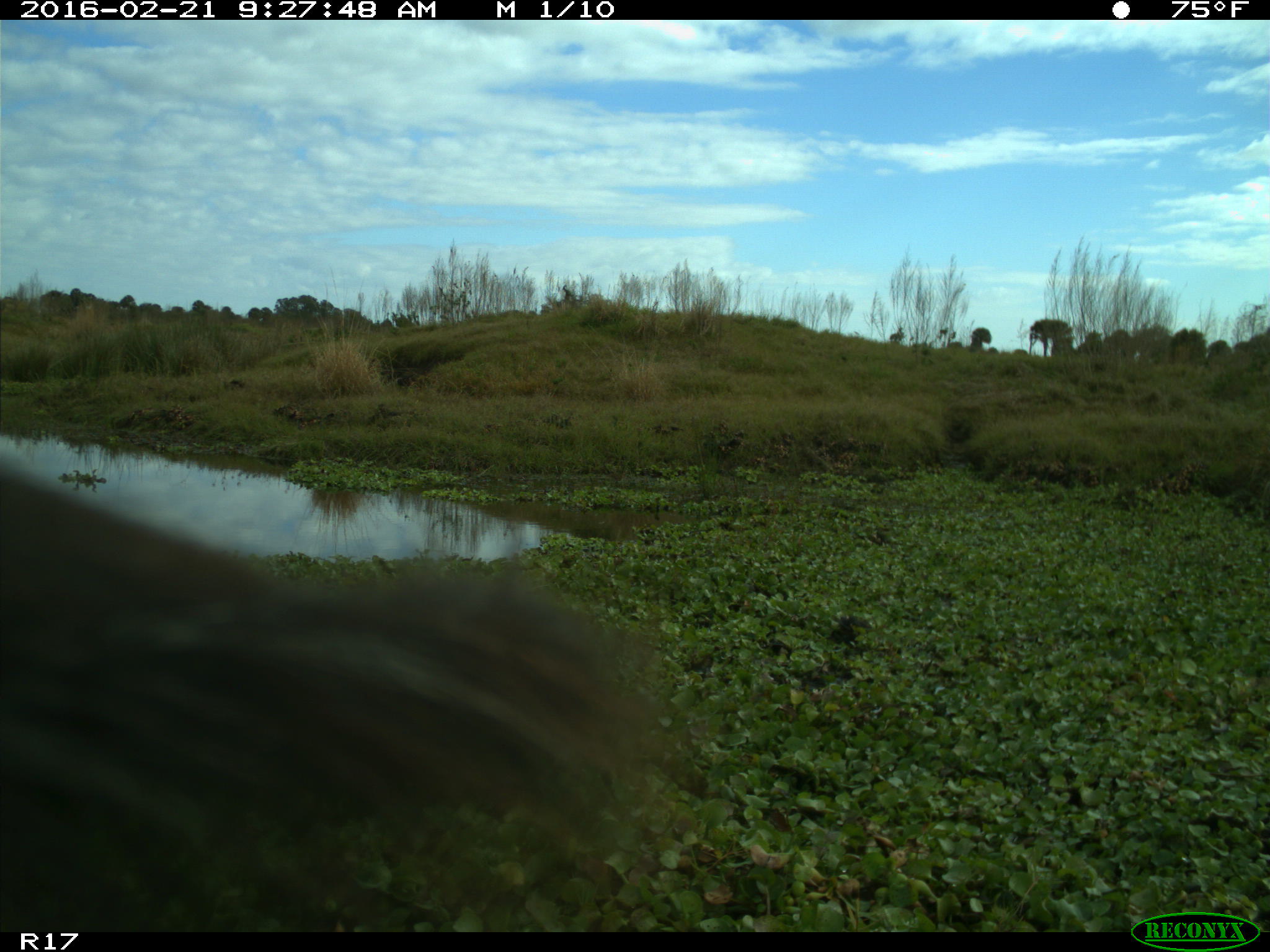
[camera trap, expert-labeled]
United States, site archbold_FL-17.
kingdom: Animalia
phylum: Chordata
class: Mammalia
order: Artiodactyla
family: Bovidae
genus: Bos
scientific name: Bos taurus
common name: domestic cow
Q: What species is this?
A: Bos taurus (domestic cow).